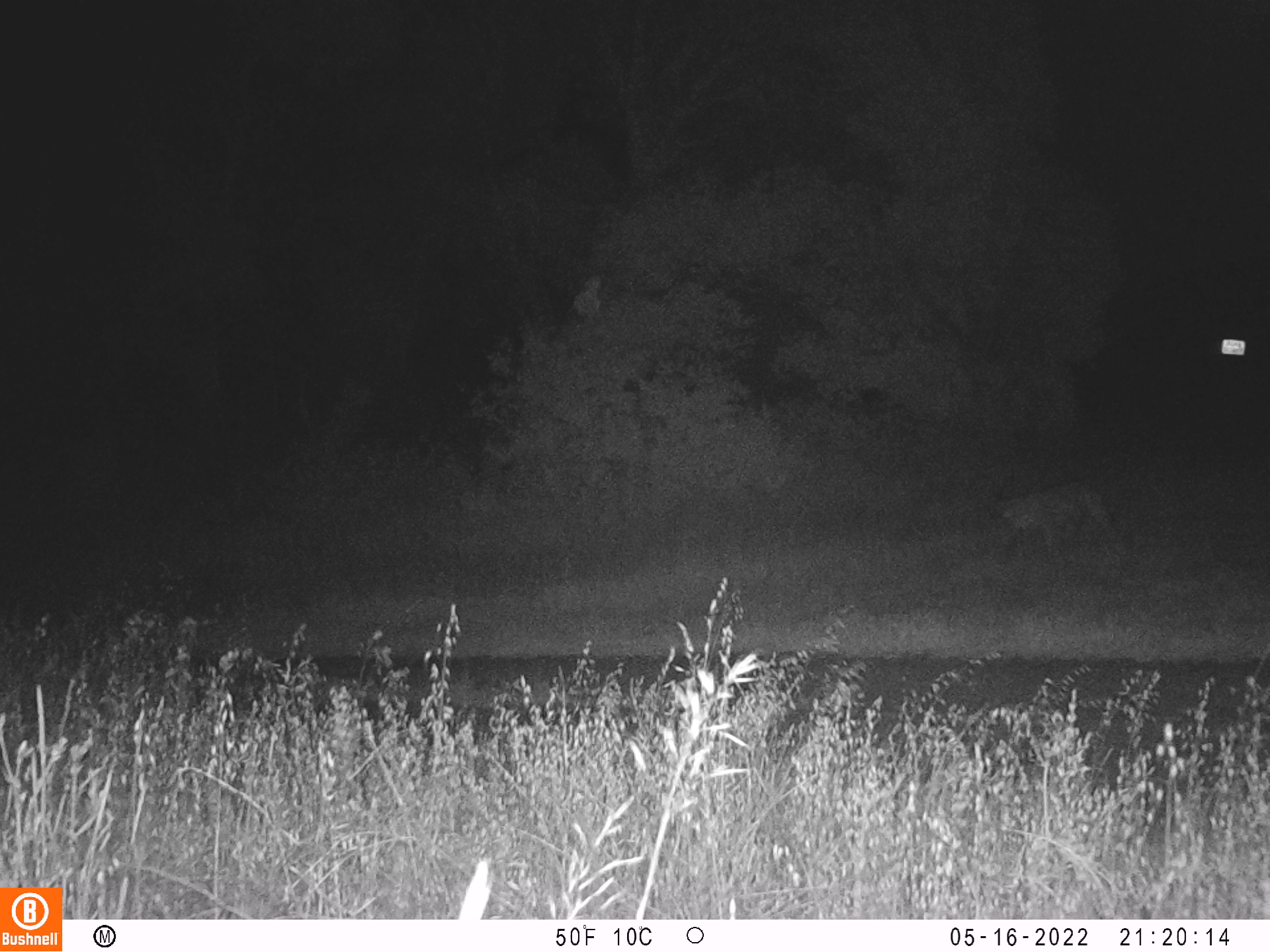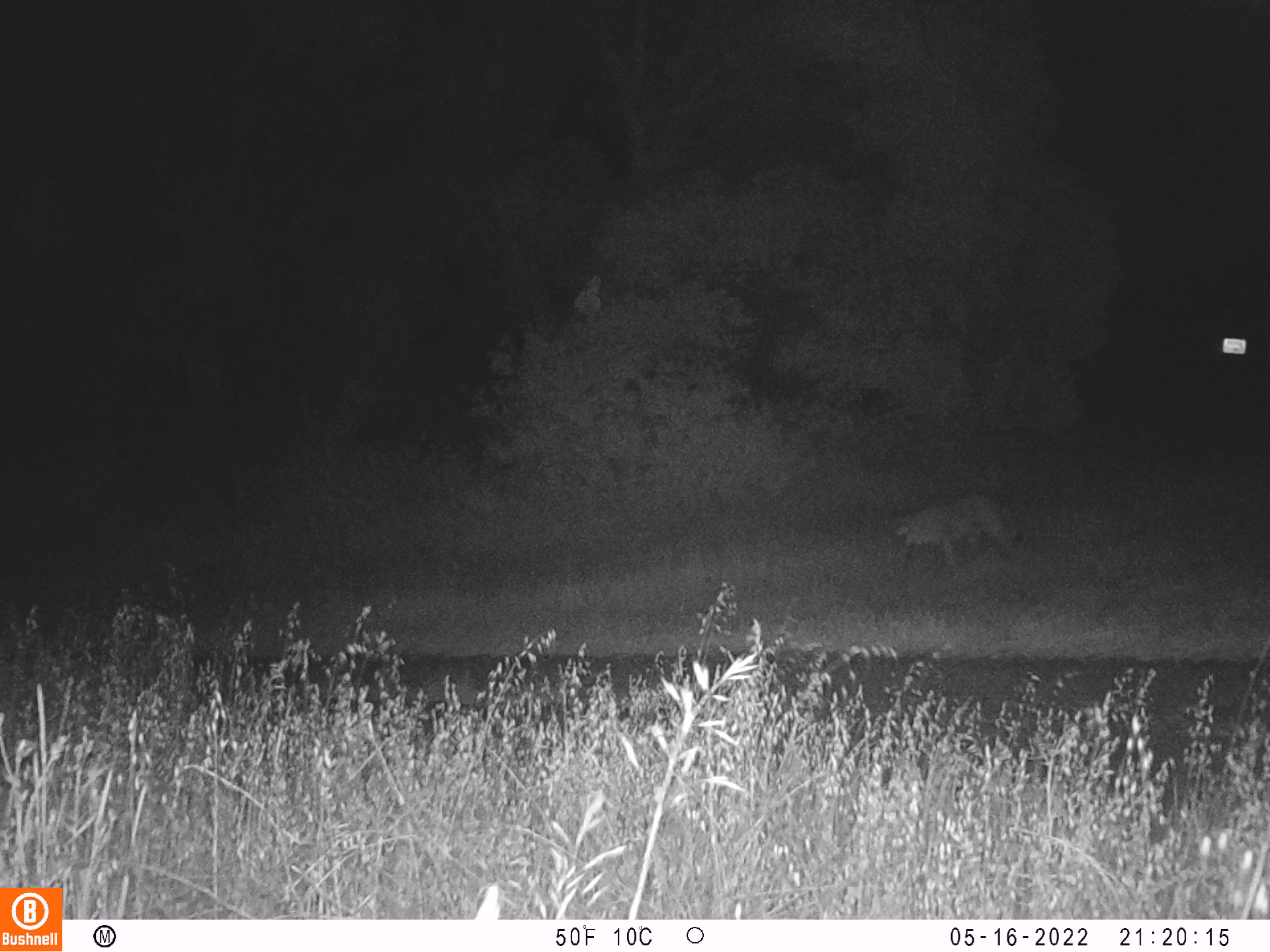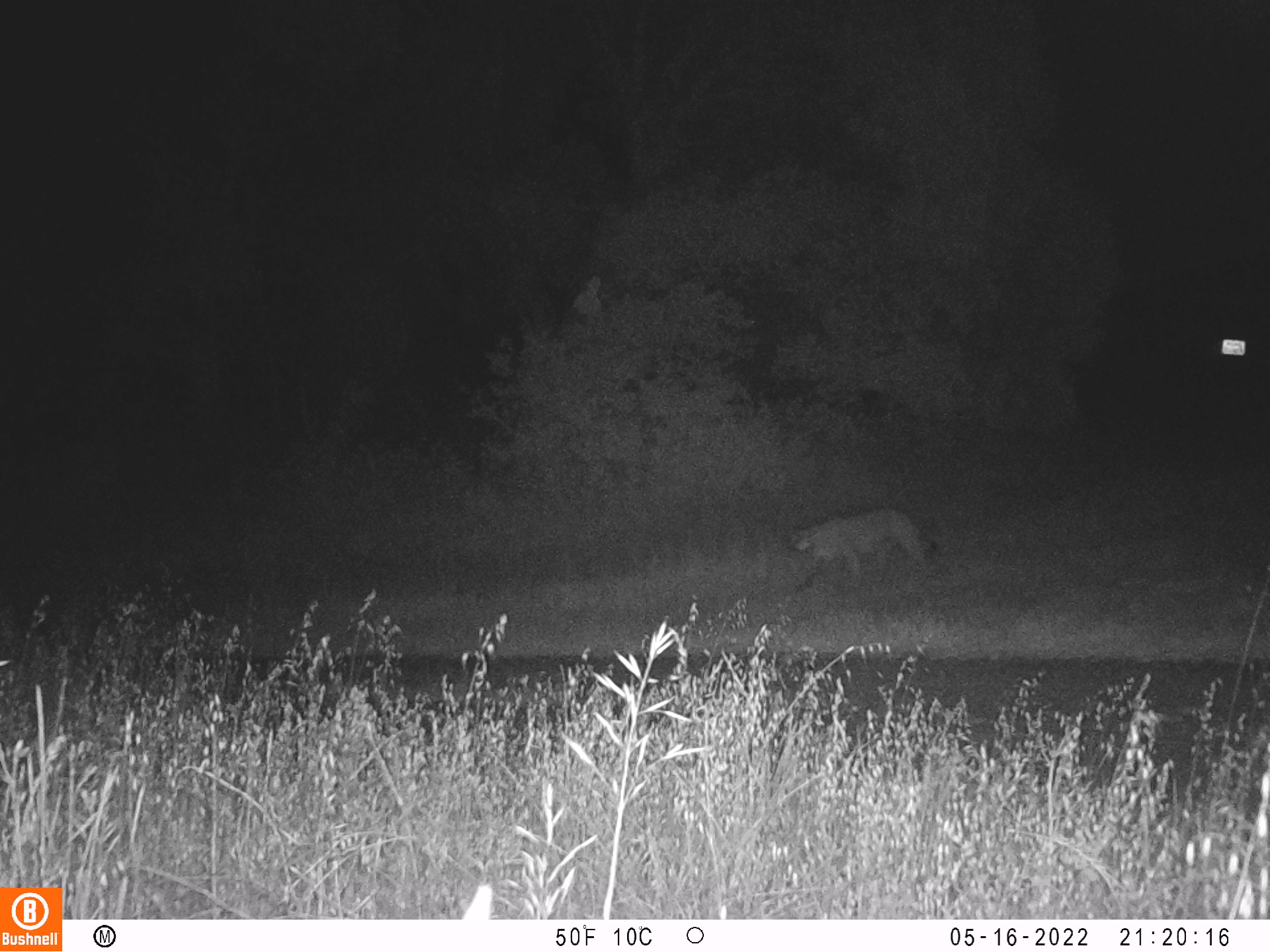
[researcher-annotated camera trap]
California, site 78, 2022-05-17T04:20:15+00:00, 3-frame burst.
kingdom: Animalia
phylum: Chordata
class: Mammalia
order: Carnivora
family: Felidae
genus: Puma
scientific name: Puma concolor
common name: puma